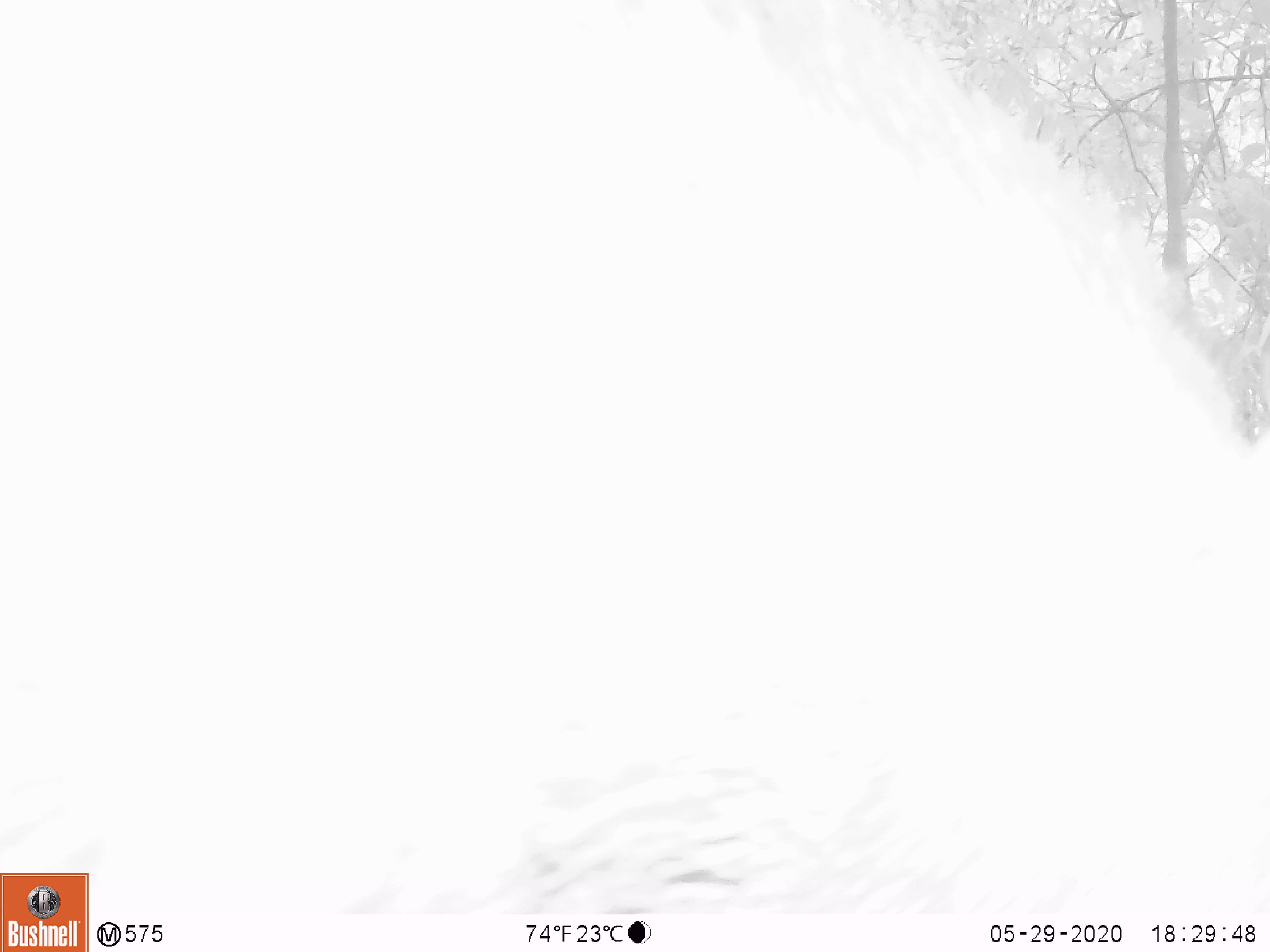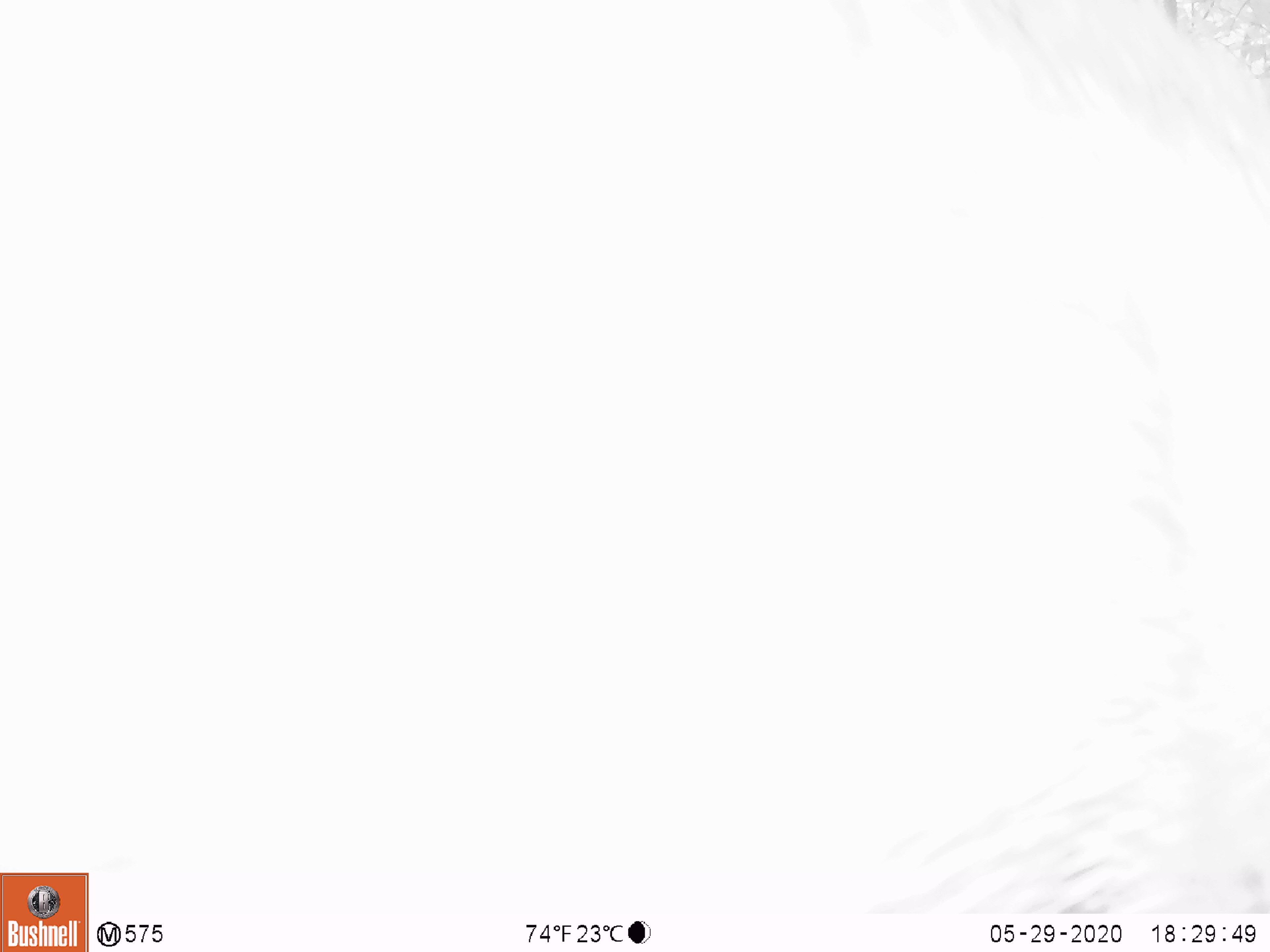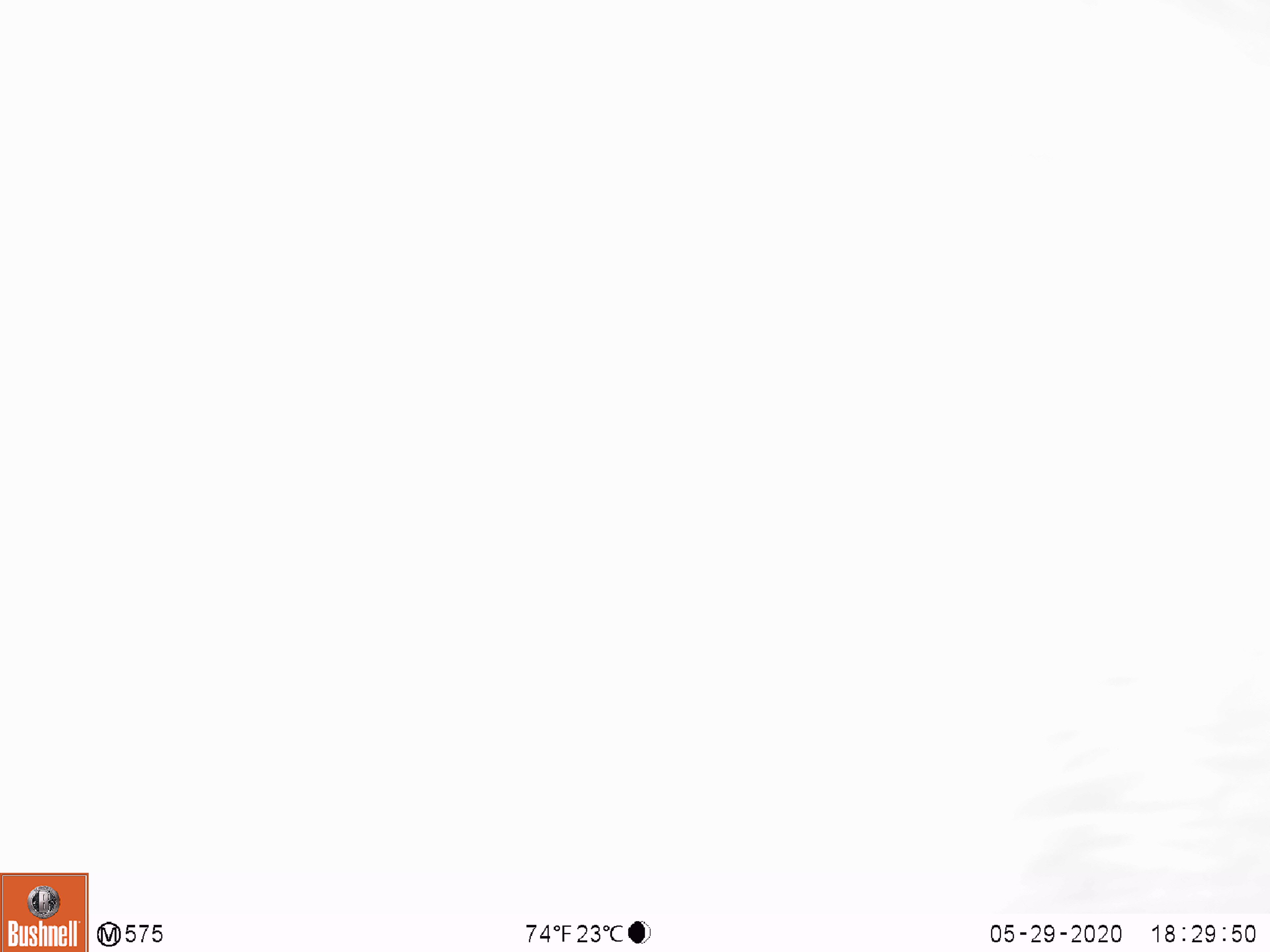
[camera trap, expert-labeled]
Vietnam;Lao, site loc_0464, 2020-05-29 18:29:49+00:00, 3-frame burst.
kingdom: Animalia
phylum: Chordata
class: Mammalia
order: Artiodactyla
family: Suidae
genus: Sus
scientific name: Sus scrofa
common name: eurasian wild pig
Eurasian wild pig (Sus scrofa). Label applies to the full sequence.